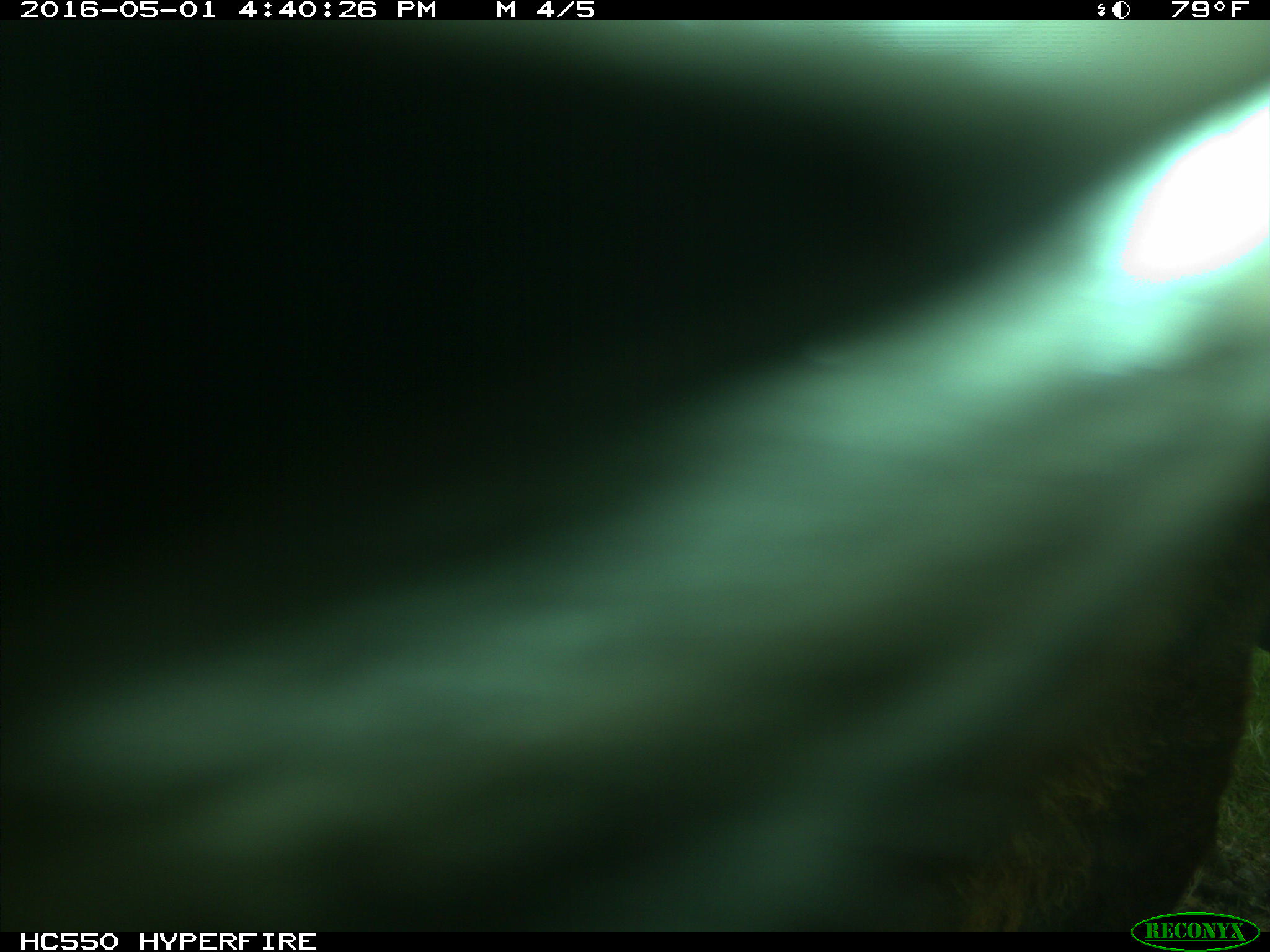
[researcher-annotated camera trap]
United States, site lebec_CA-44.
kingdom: Animalia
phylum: Chordata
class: Mammalia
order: Artiodactyla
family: Bovidae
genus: Bos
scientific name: Bos taurus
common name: domestic cow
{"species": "Bos taurus (domestic cow)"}